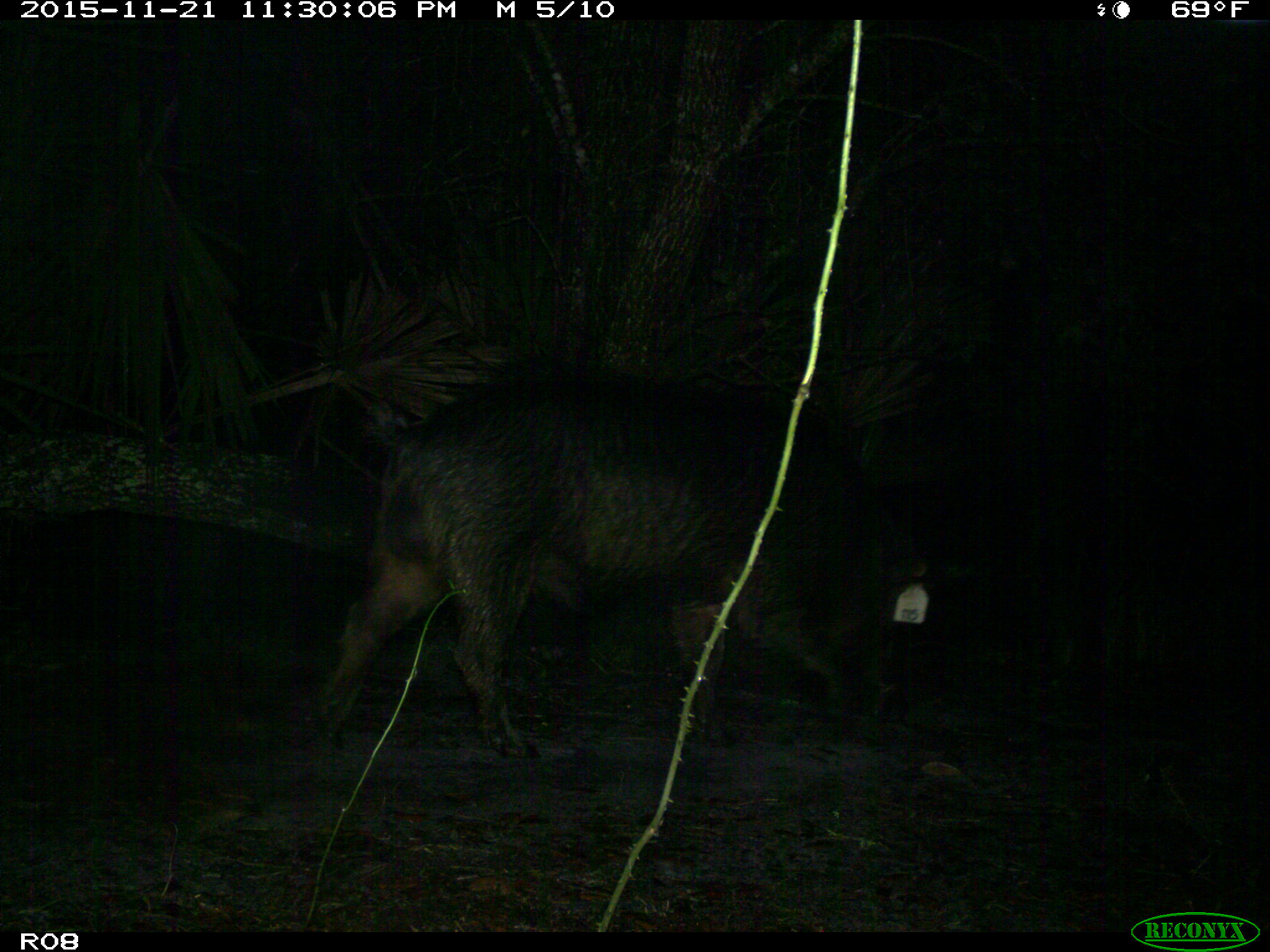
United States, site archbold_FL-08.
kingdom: Animalia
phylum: Chordata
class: Mammalia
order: Artiodactyla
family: Suidae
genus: Sus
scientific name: Sus scrofa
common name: wild boar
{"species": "Sus scrofa (wild boar)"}